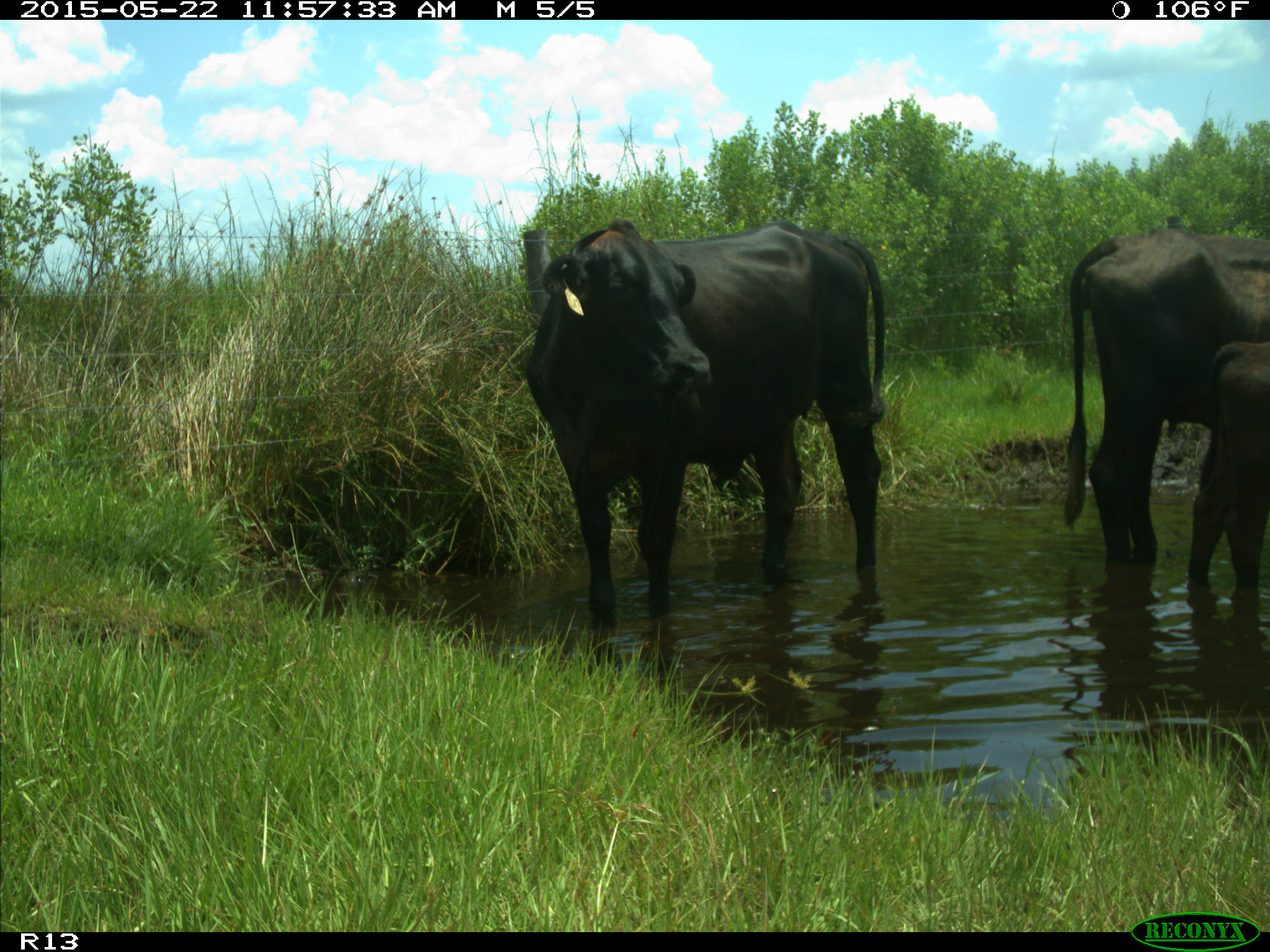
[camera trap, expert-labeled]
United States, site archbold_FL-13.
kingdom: Animalia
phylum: Chordata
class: Mammalia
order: Artiodactyla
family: Bovidae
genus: Bos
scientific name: Bos taurus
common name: domestic cow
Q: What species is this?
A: Bos taurus (domestic cow).